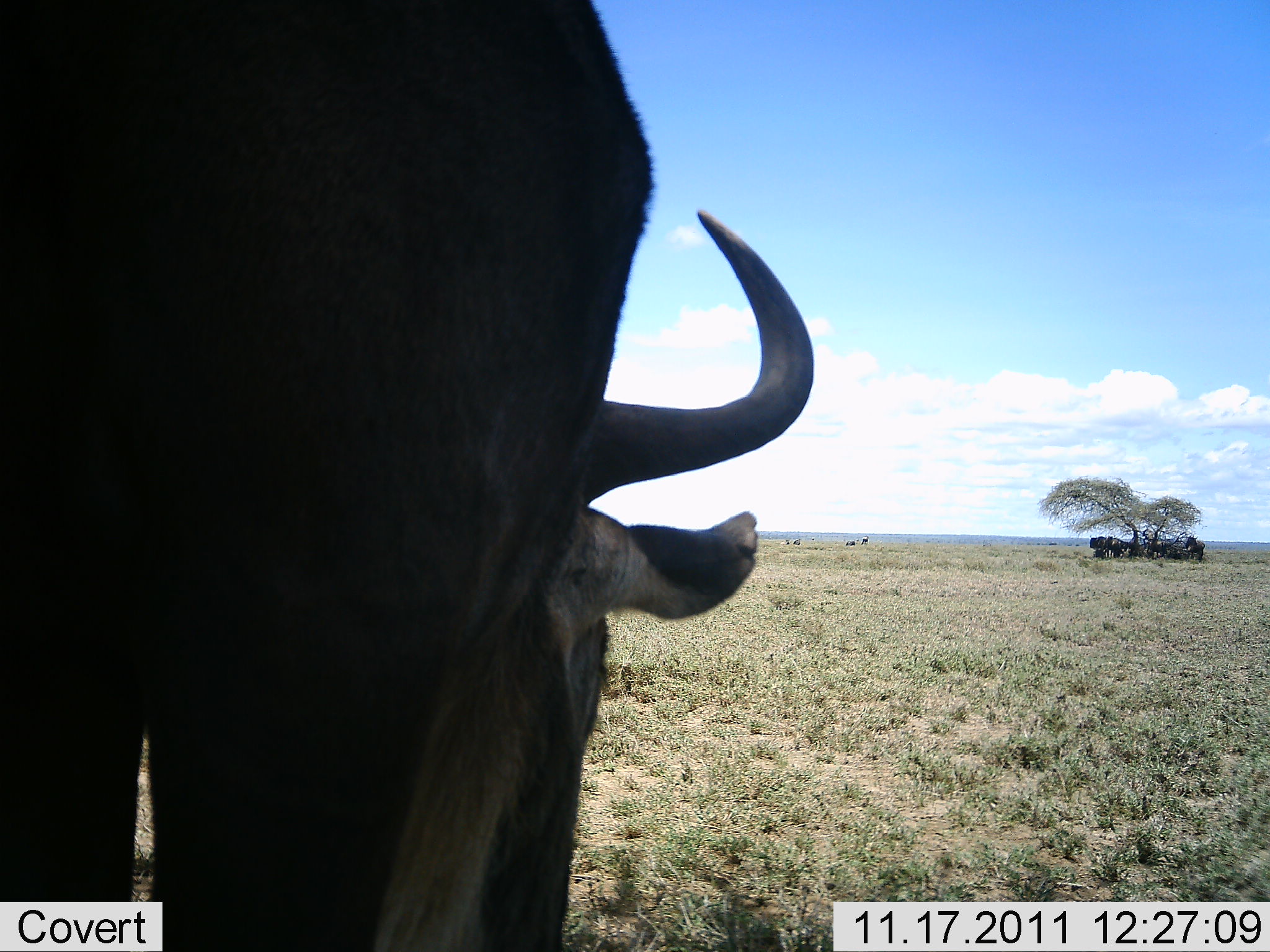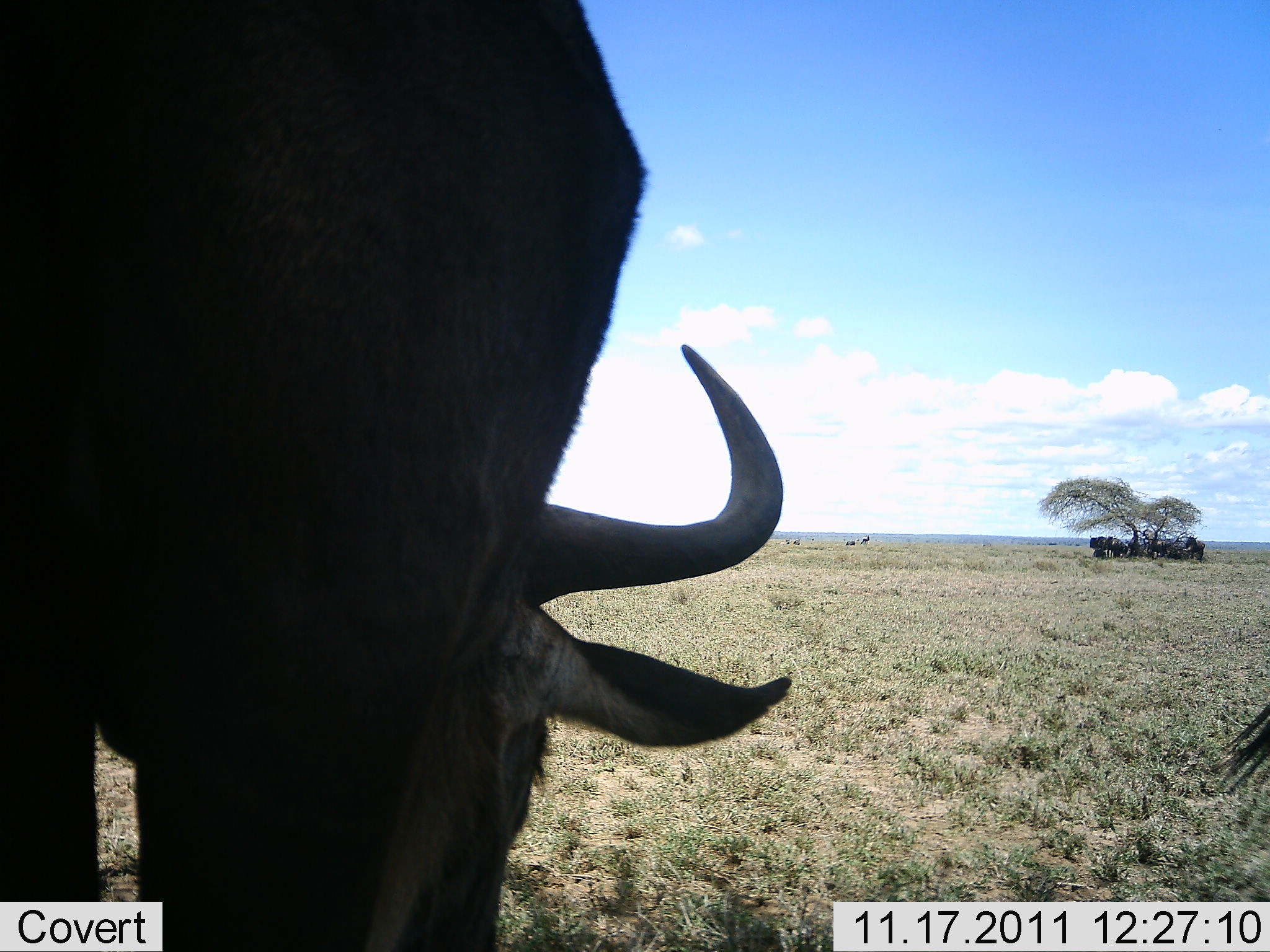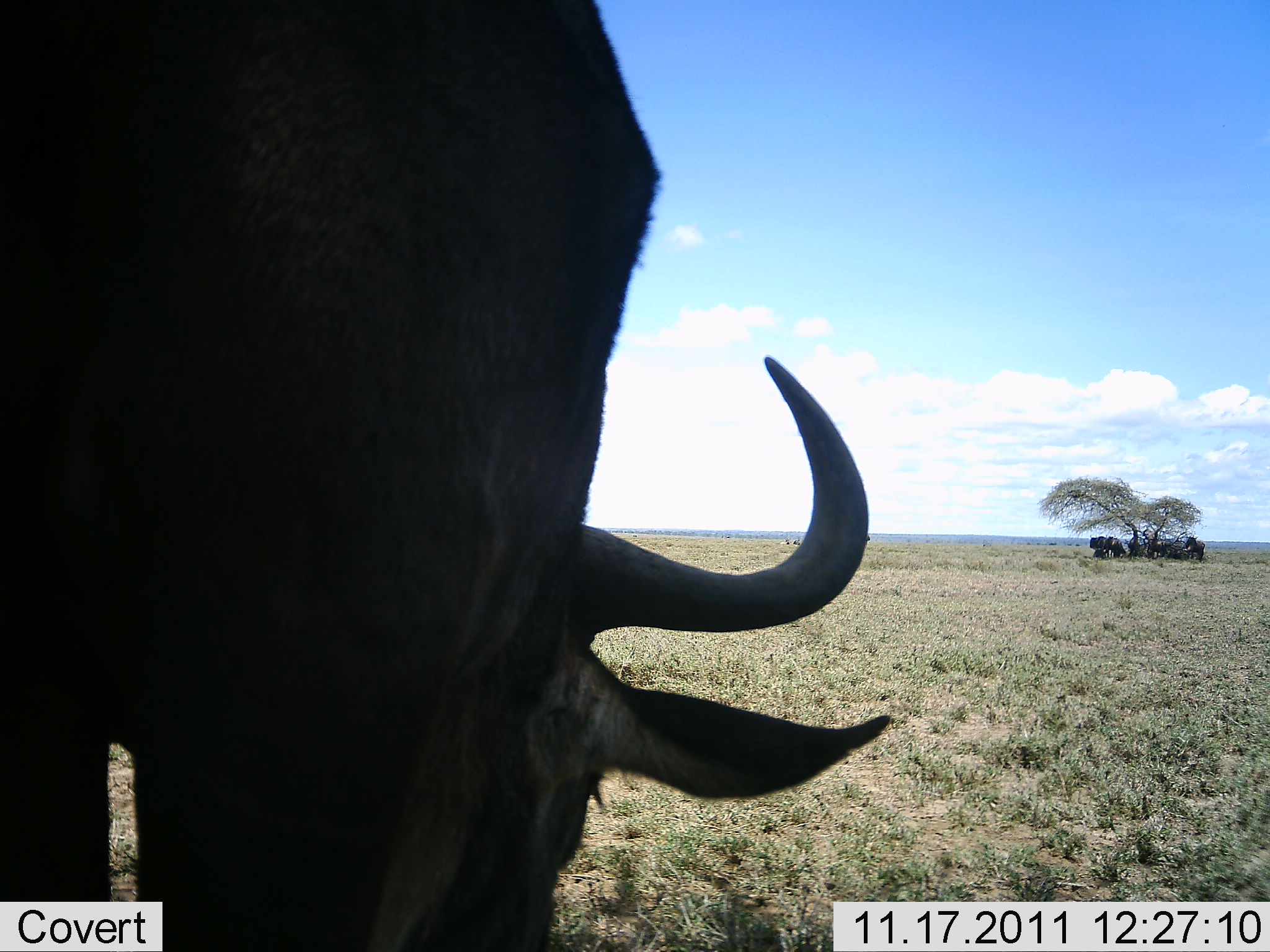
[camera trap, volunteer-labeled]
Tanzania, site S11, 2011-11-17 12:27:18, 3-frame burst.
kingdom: Animalia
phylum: Chordata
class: Mammalia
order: Artiodactyla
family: Bovidae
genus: Connochaetes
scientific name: Connochaetes taurinus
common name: blue wildebeest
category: wildebeest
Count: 2.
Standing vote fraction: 31%.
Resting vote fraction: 23%.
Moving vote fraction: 8%.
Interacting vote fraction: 0%.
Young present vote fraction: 0%.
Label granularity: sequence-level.